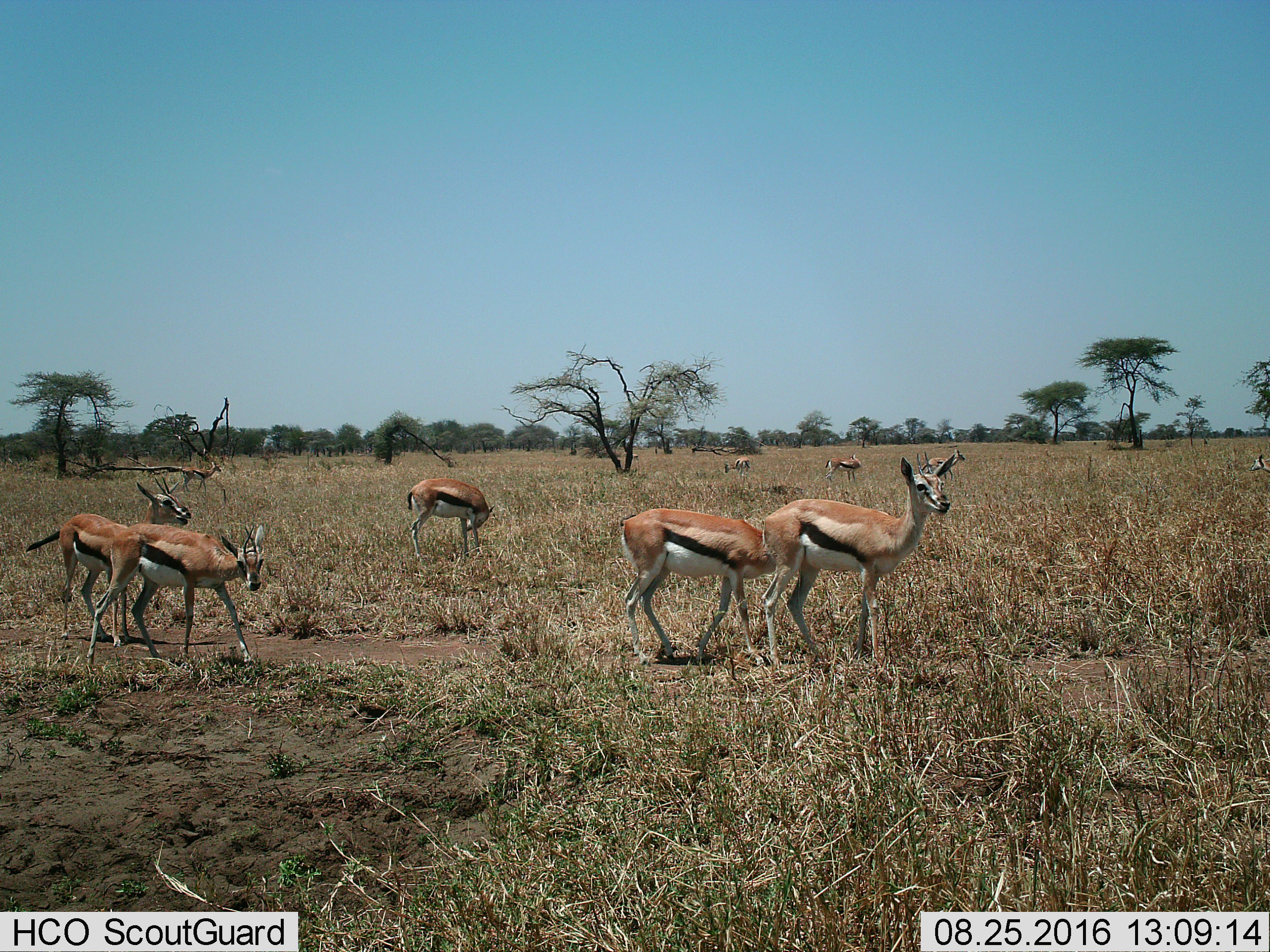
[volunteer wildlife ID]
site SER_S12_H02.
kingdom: Animalia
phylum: Chordata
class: Mammalia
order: Artiodactyla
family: Bovidae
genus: Eudorcas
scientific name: Eudorcas thomsonii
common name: thomson's gazelle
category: gazellethomsons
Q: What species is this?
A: Gazellethomsons (thomson's gazelle) (Eudorcas thomsonii).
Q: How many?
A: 10.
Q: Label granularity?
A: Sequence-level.